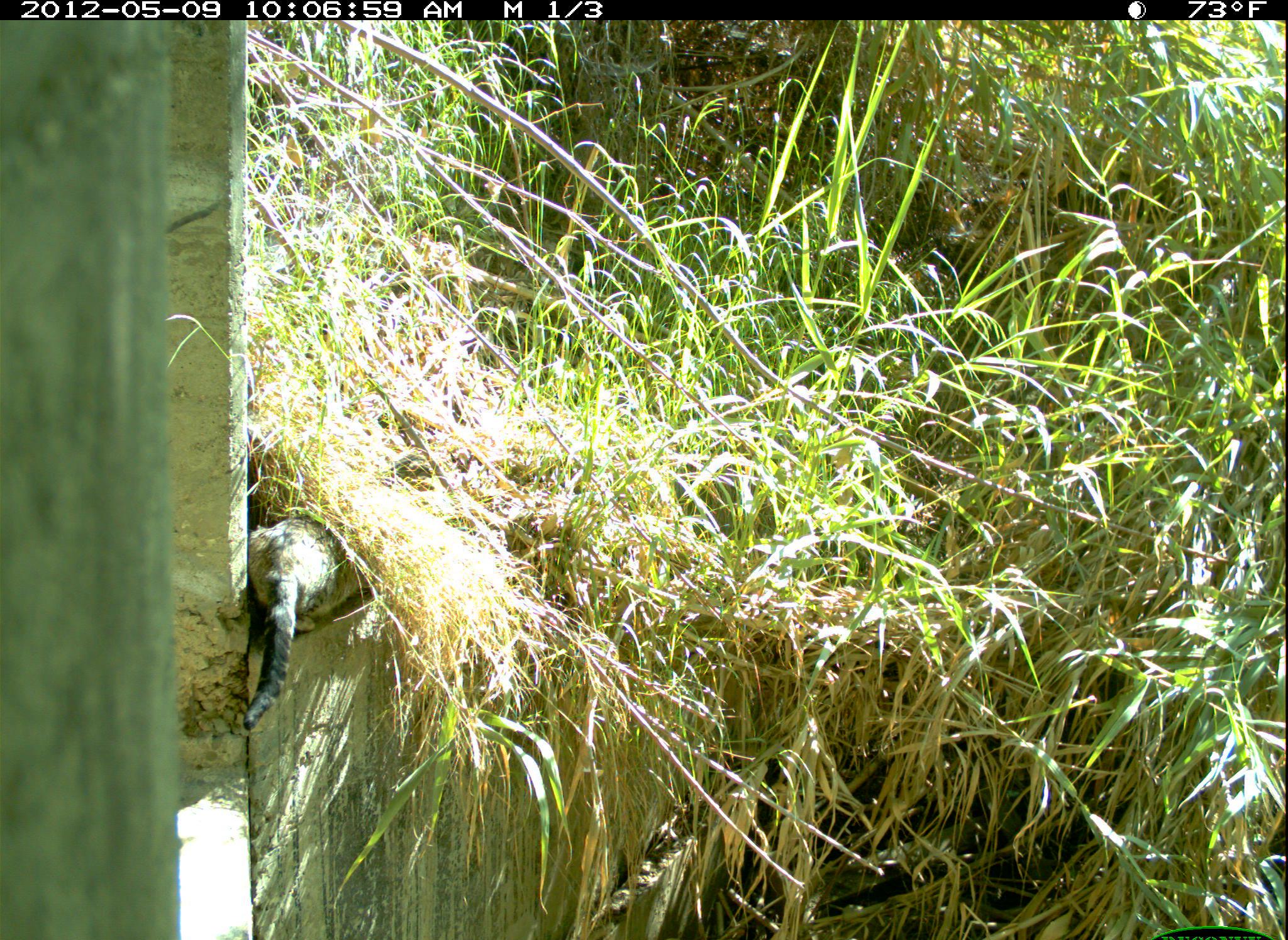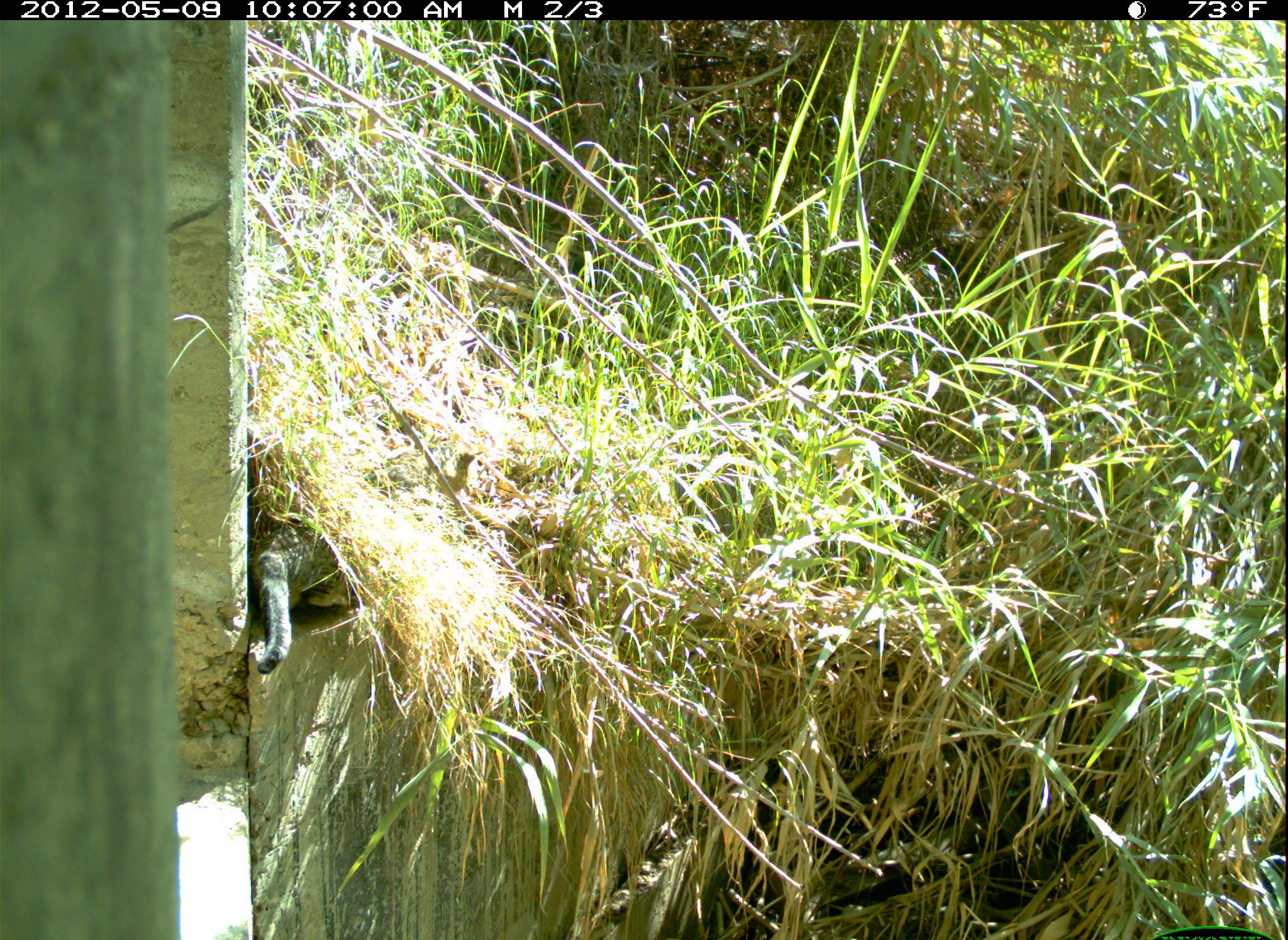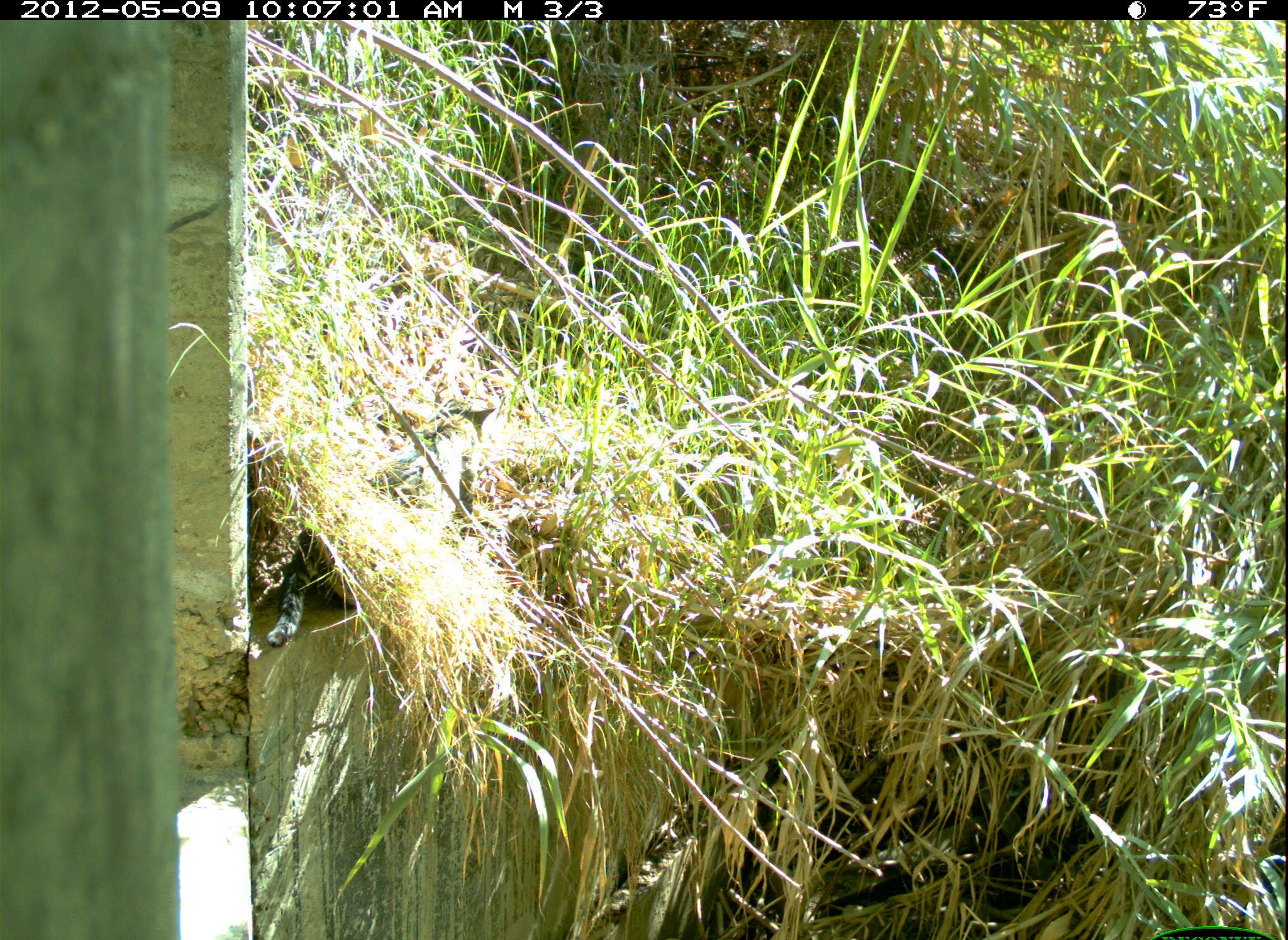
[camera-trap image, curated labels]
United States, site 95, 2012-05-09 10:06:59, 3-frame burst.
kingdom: Animalia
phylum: Chordata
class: Mammalia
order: Carnivora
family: Felidae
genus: Felis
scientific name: Felis catus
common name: cat